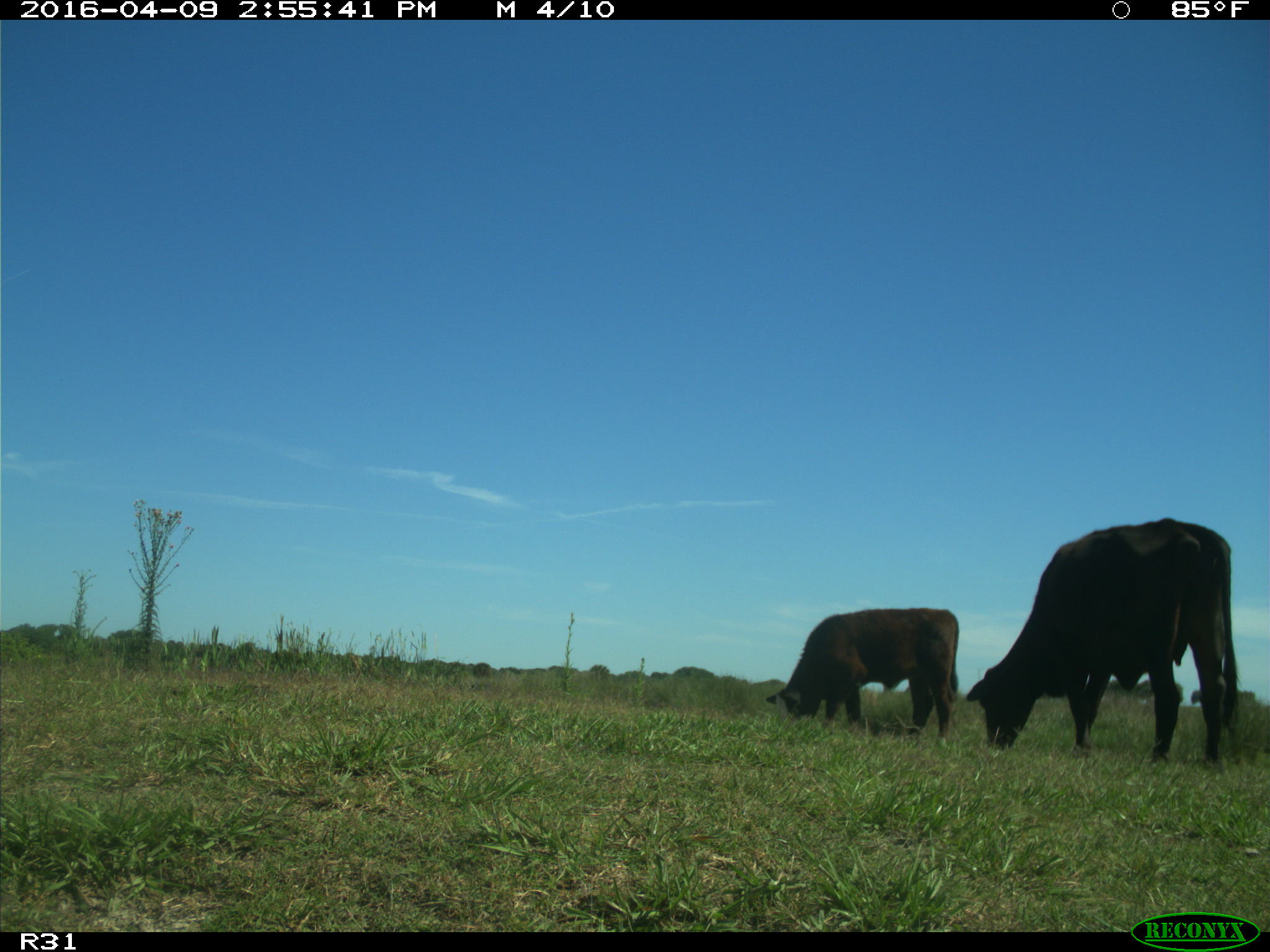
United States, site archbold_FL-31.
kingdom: Animalia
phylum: Chordata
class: Mammalia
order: Artiodactyla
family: Bovidae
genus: Bos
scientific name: Bos taurus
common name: domestic cow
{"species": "Bos taurus (domestic cow)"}